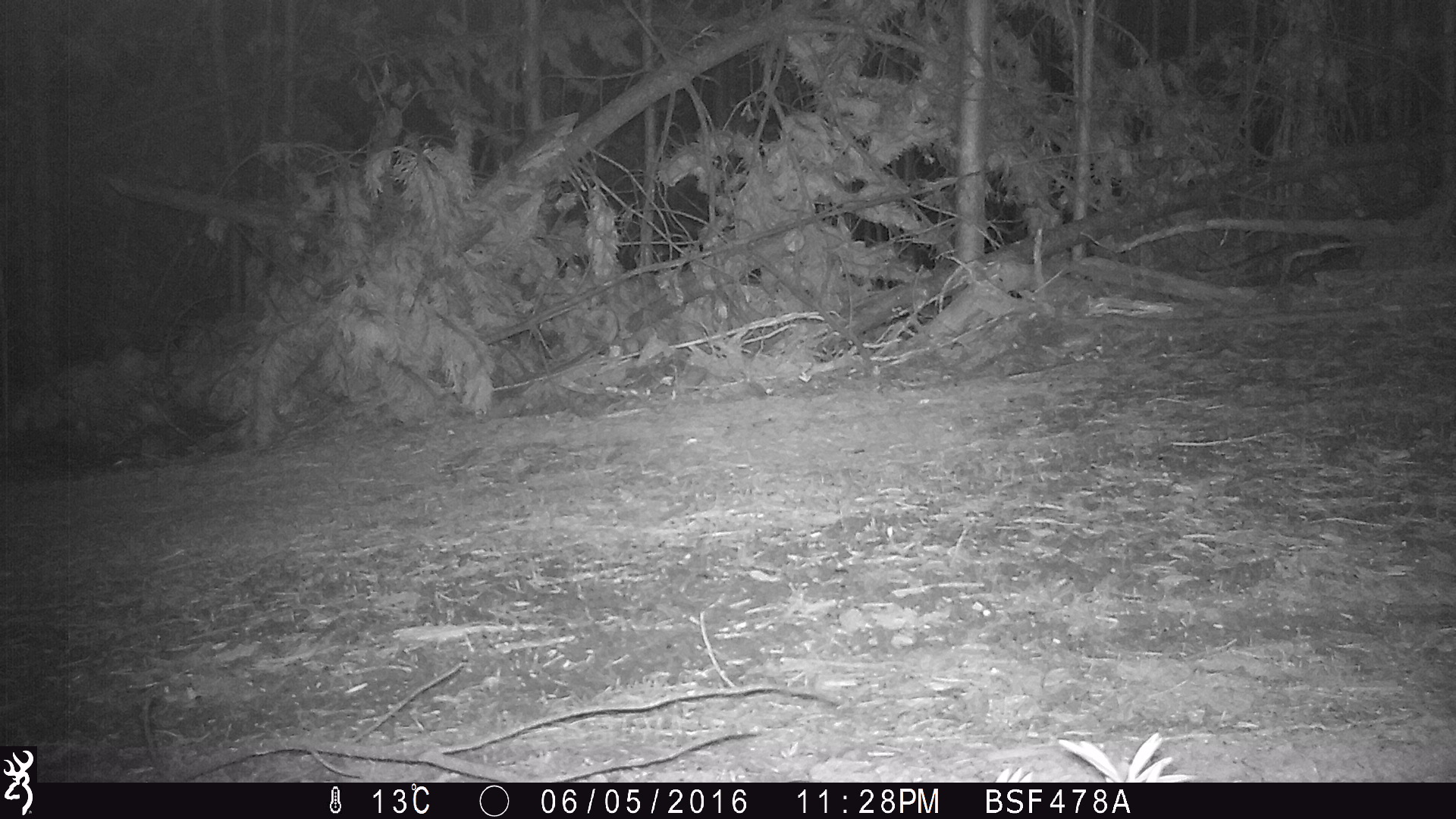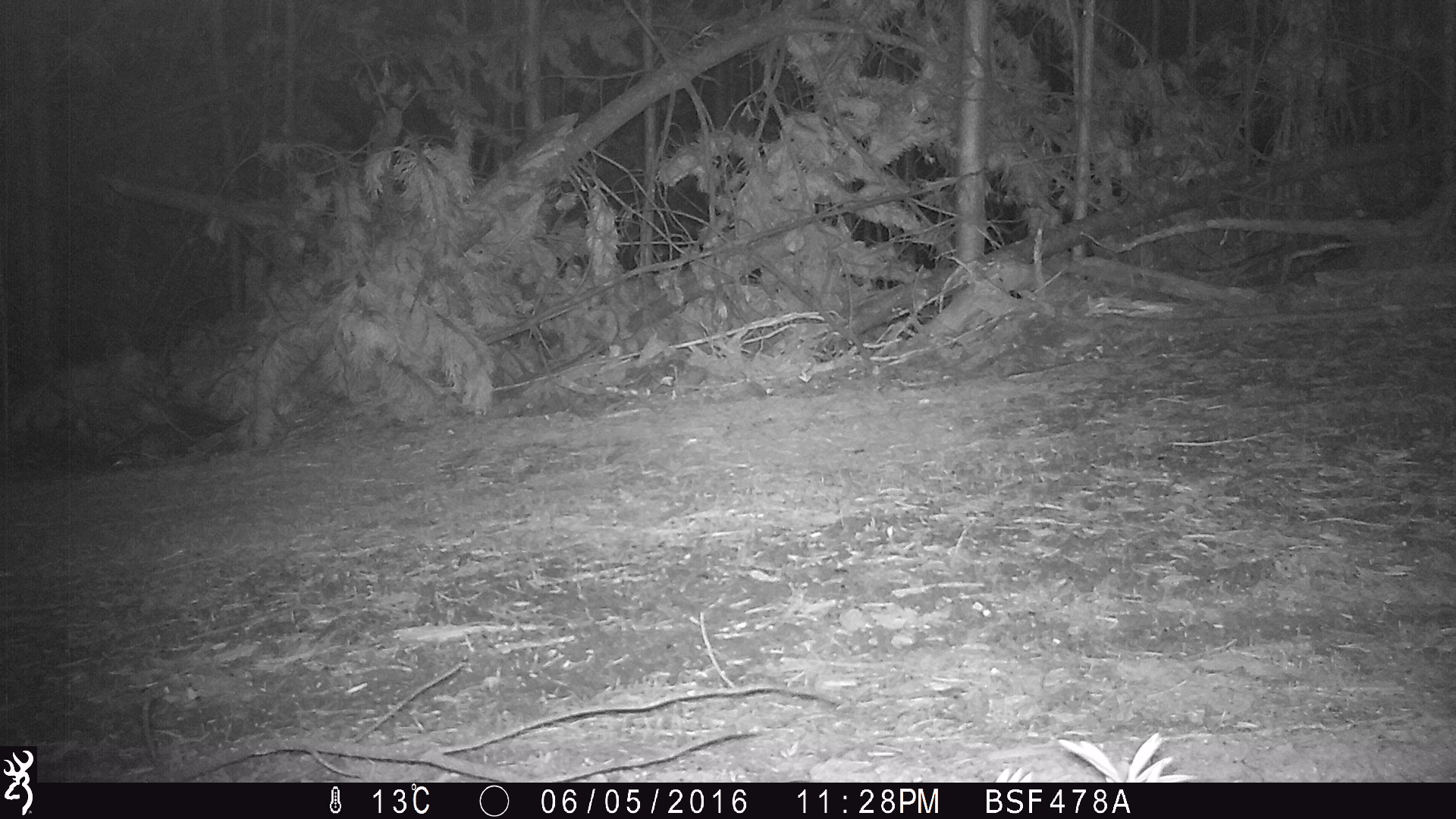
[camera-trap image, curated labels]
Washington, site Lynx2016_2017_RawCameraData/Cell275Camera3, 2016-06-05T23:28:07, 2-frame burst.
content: unidentified animal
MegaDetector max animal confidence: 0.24